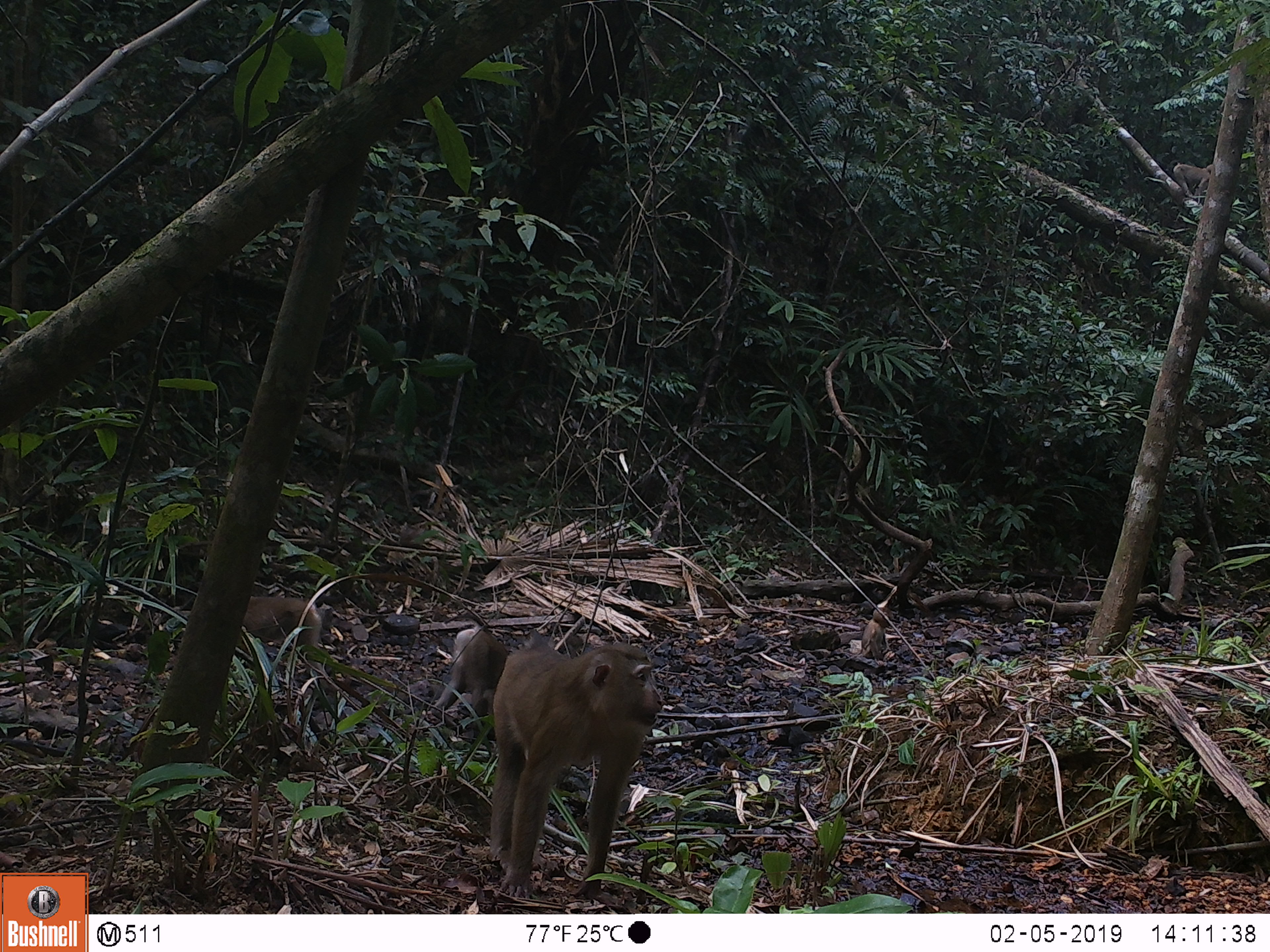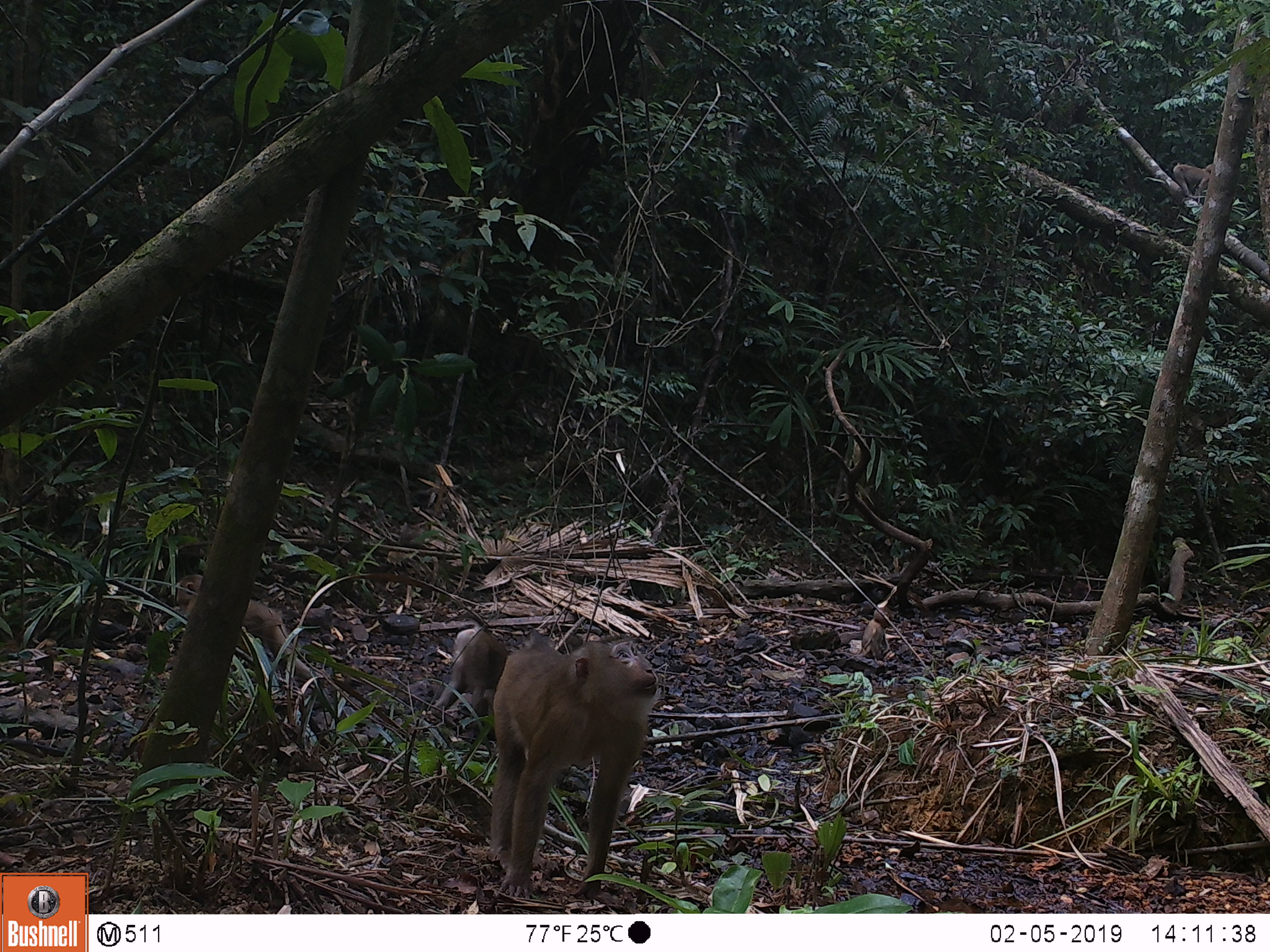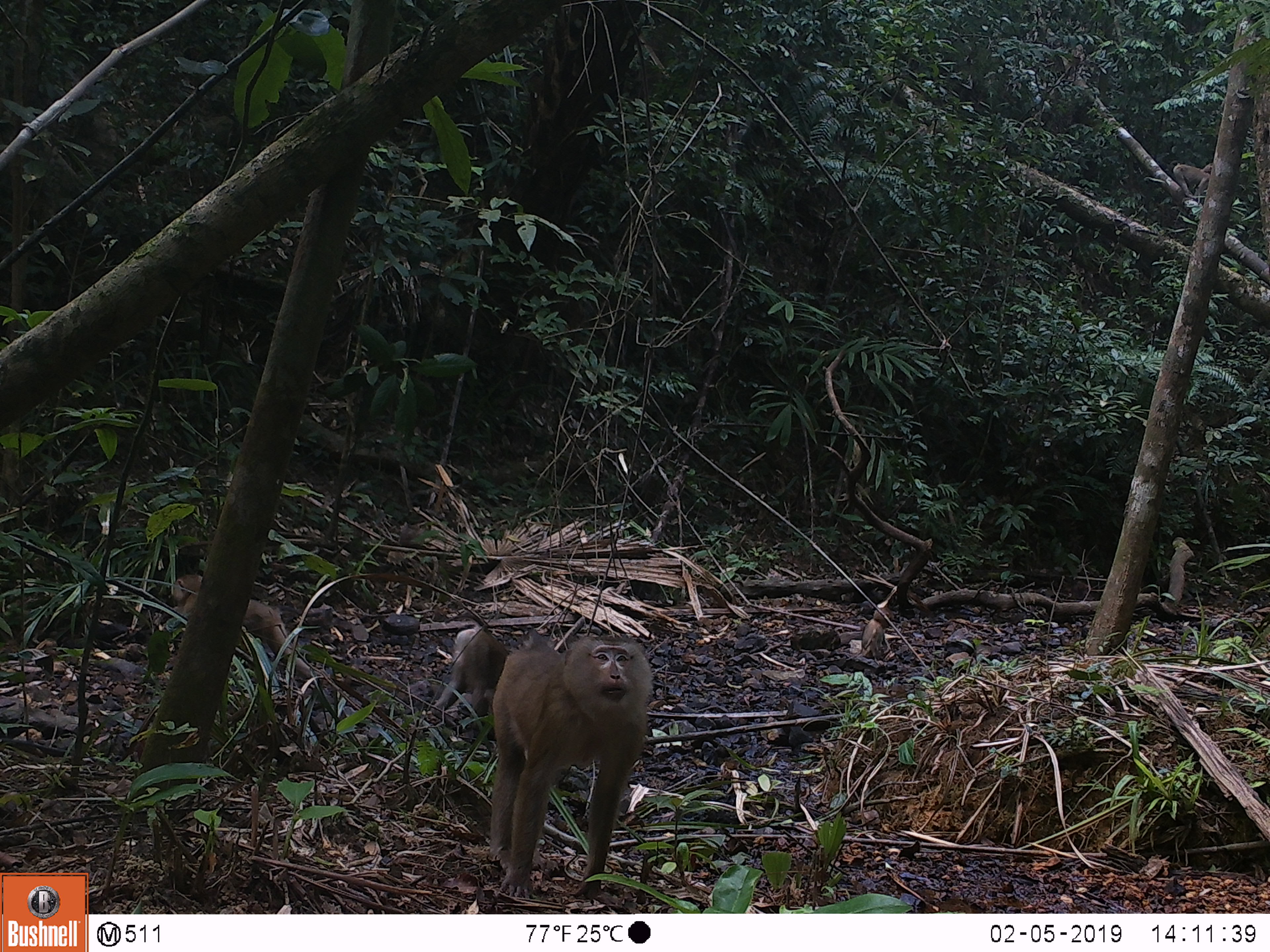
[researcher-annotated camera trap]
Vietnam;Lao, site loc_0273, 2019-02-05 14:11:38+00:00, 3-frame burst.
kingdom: Animalia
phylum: Chordata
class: Mammalia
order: Primates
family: Cercopithecidae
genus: Macaca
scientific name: Macaca nemestrina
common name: pig-tailed macaque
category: pig tailed macaque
Pig tailed macaque (pig-tailed macaque) (Macaca nemestrina). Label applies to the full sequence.